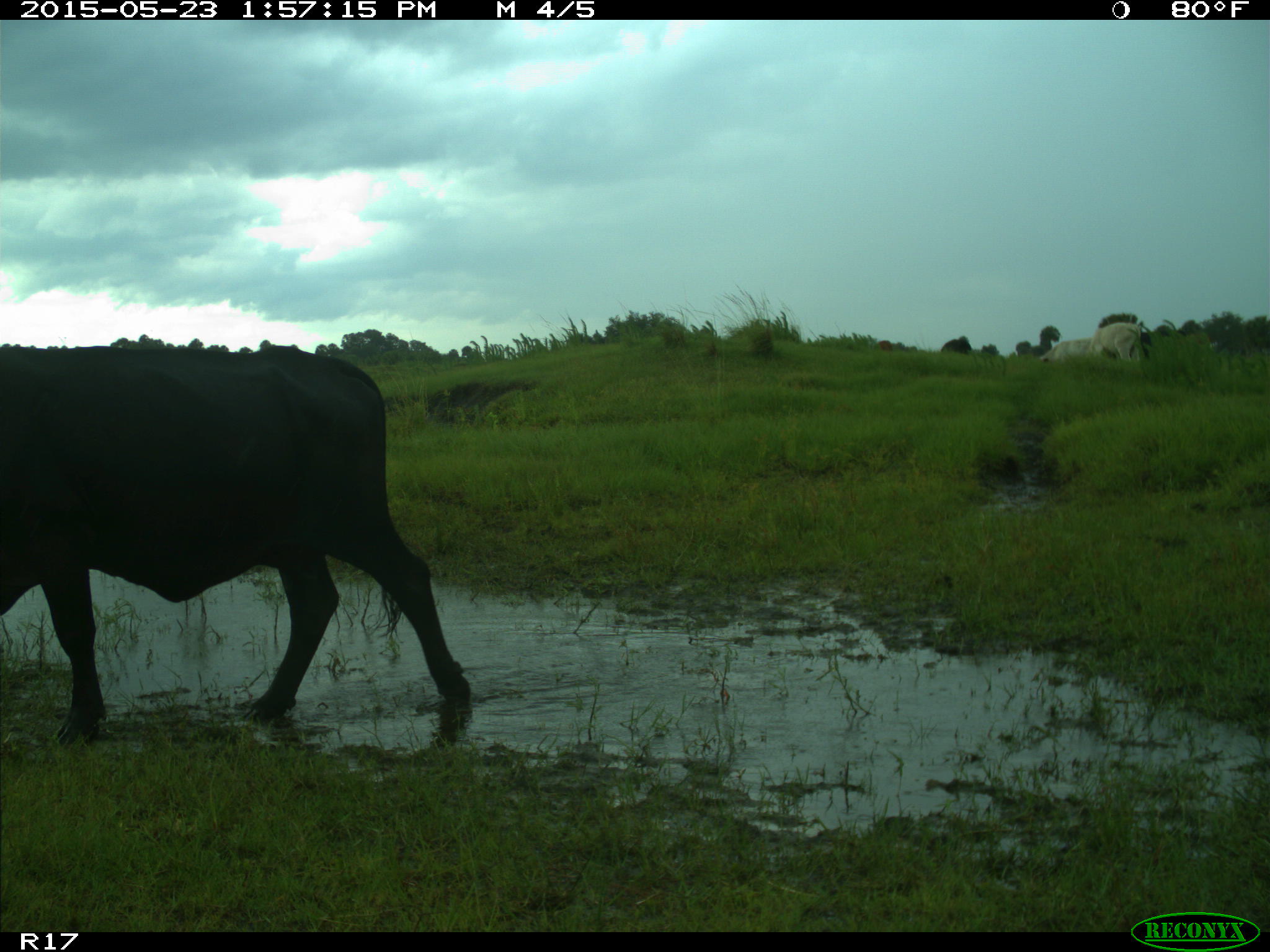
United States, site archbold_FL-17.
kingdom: Animalia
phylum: Chordata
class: Mammalia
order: Artiodactyla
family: Bovidae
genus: Bos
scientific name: Bos taurus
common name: domestic cow